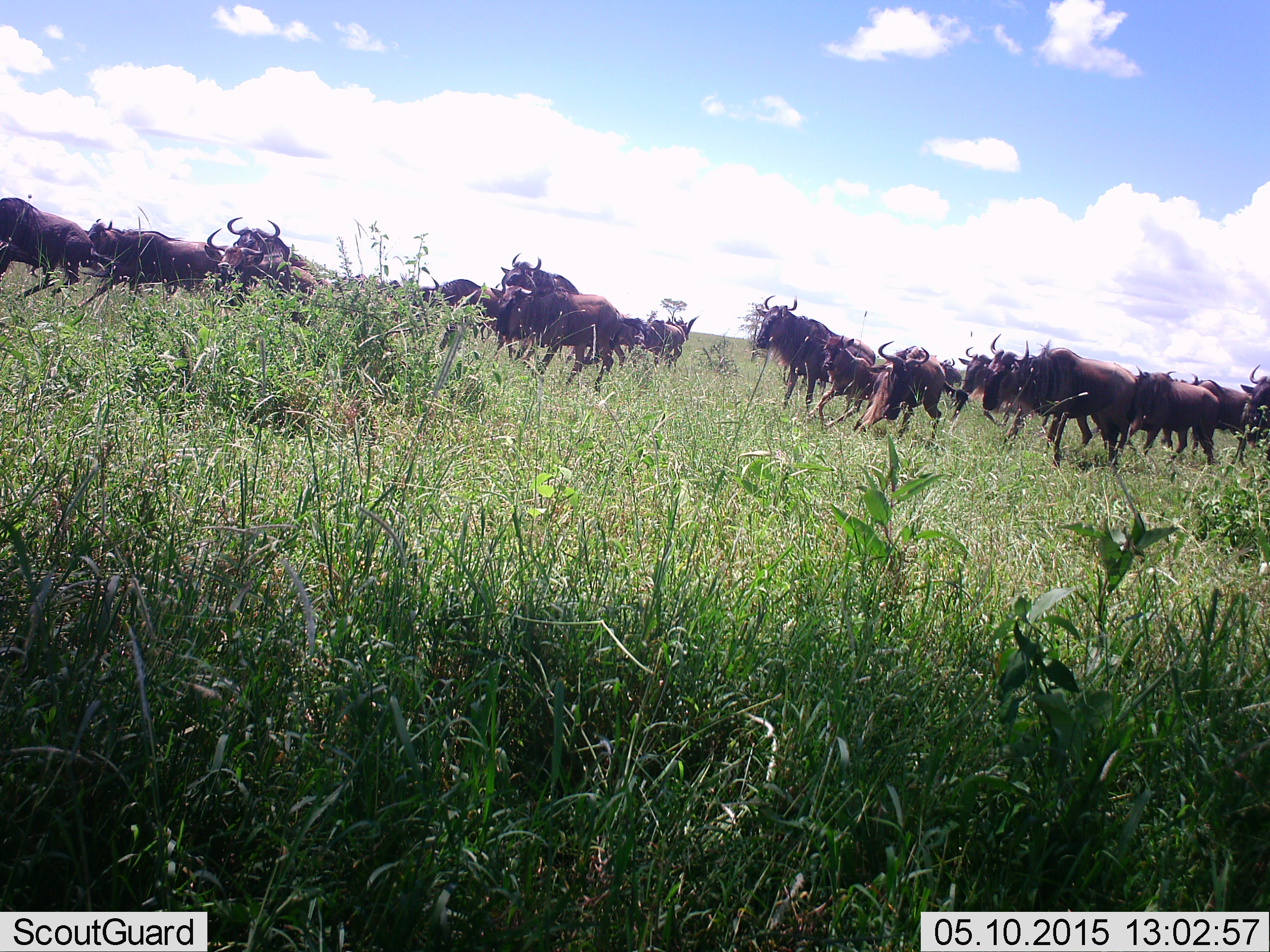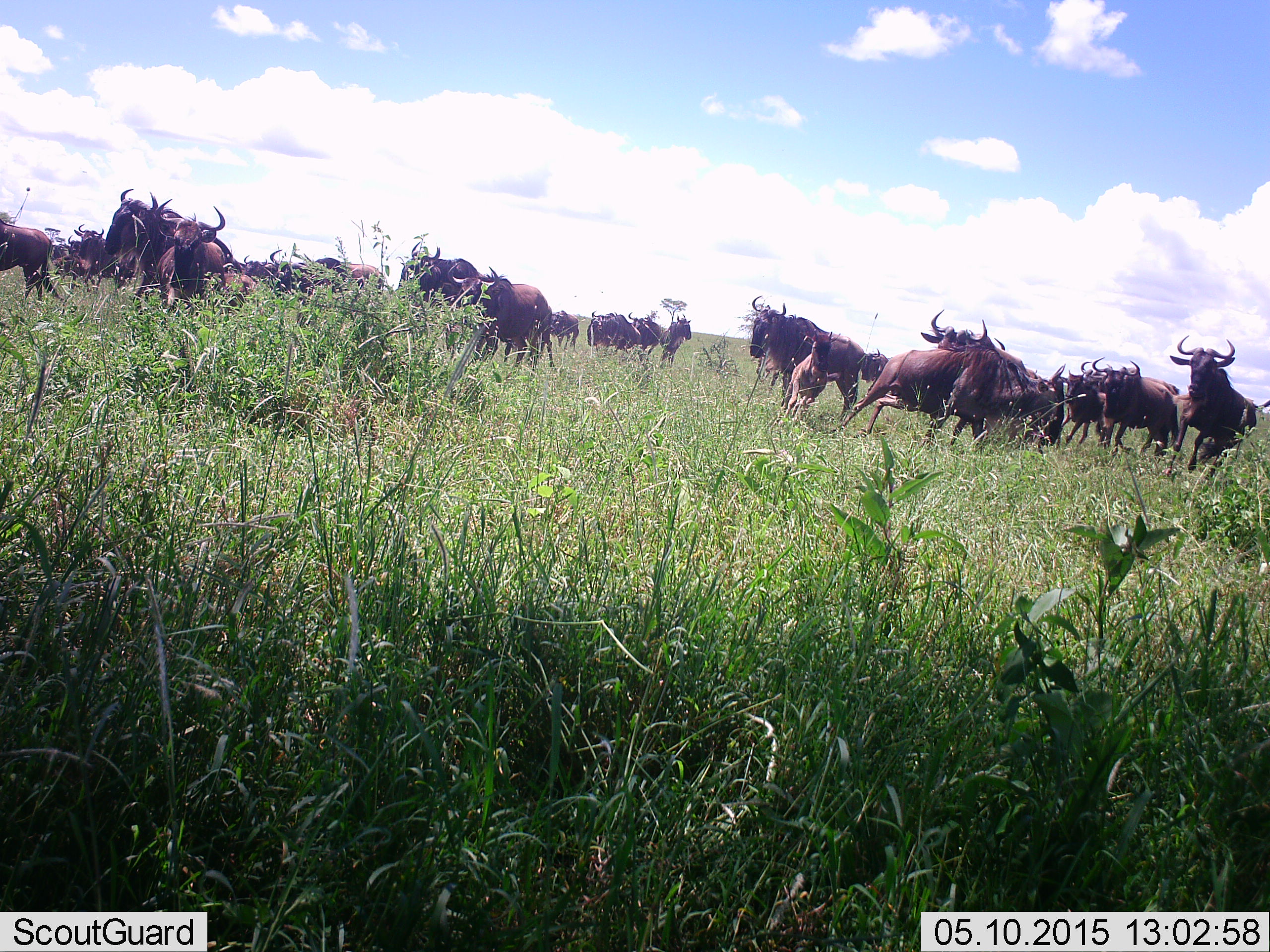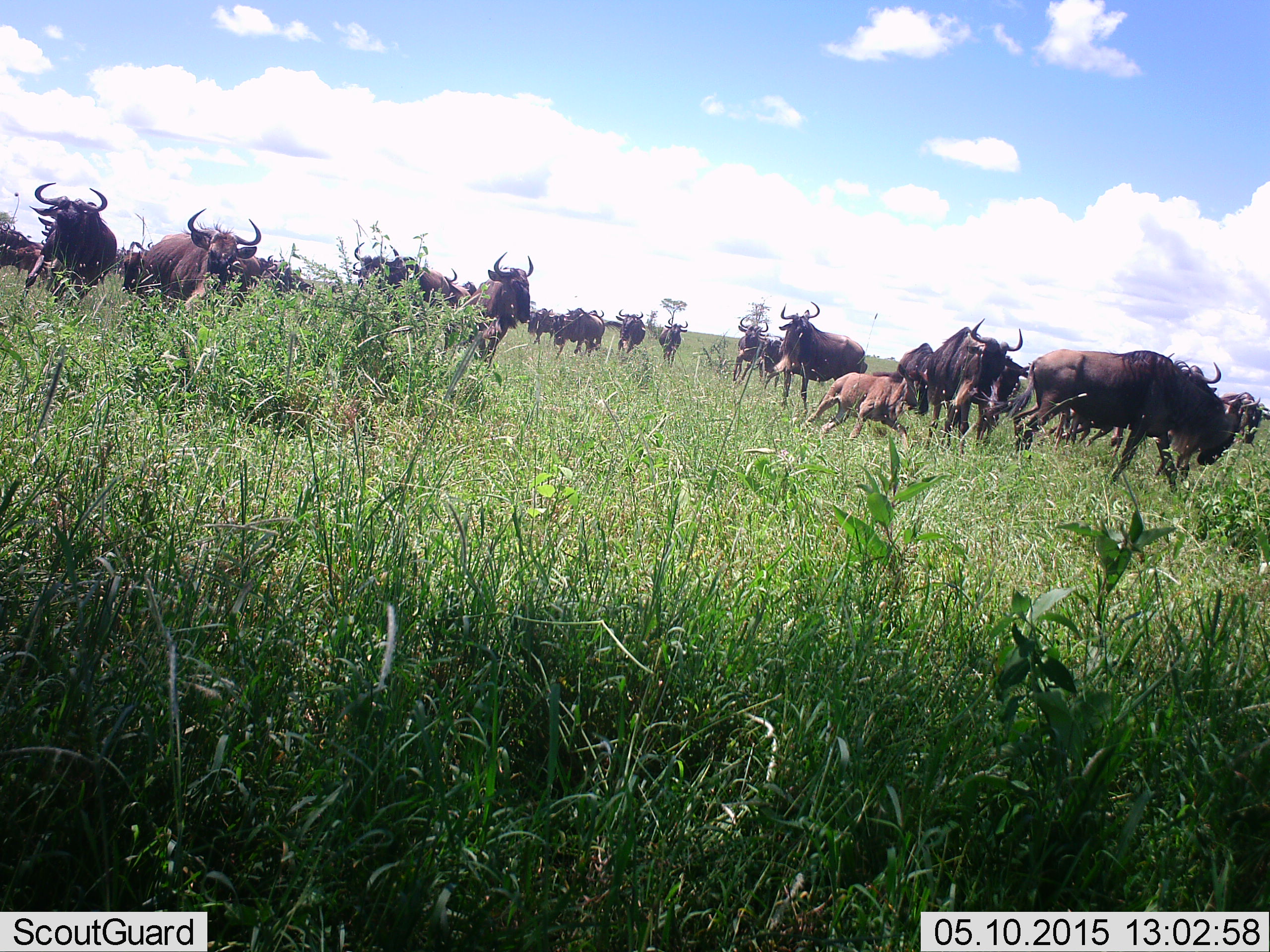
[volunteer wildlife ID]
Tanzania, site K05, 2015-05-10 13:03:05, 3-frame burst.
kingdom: Animalia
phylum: Chordata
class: Mammalia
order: Artiodactyla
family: Bovidae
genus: Connochaetes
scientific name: Connochaetes taurinus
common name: blue wildebeest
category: wildebeest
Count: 11-50.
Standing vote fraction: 10%.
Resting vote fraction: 0%.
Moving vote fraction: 100%.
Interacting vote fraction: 10%.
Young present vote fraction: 70%.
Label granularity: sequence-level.